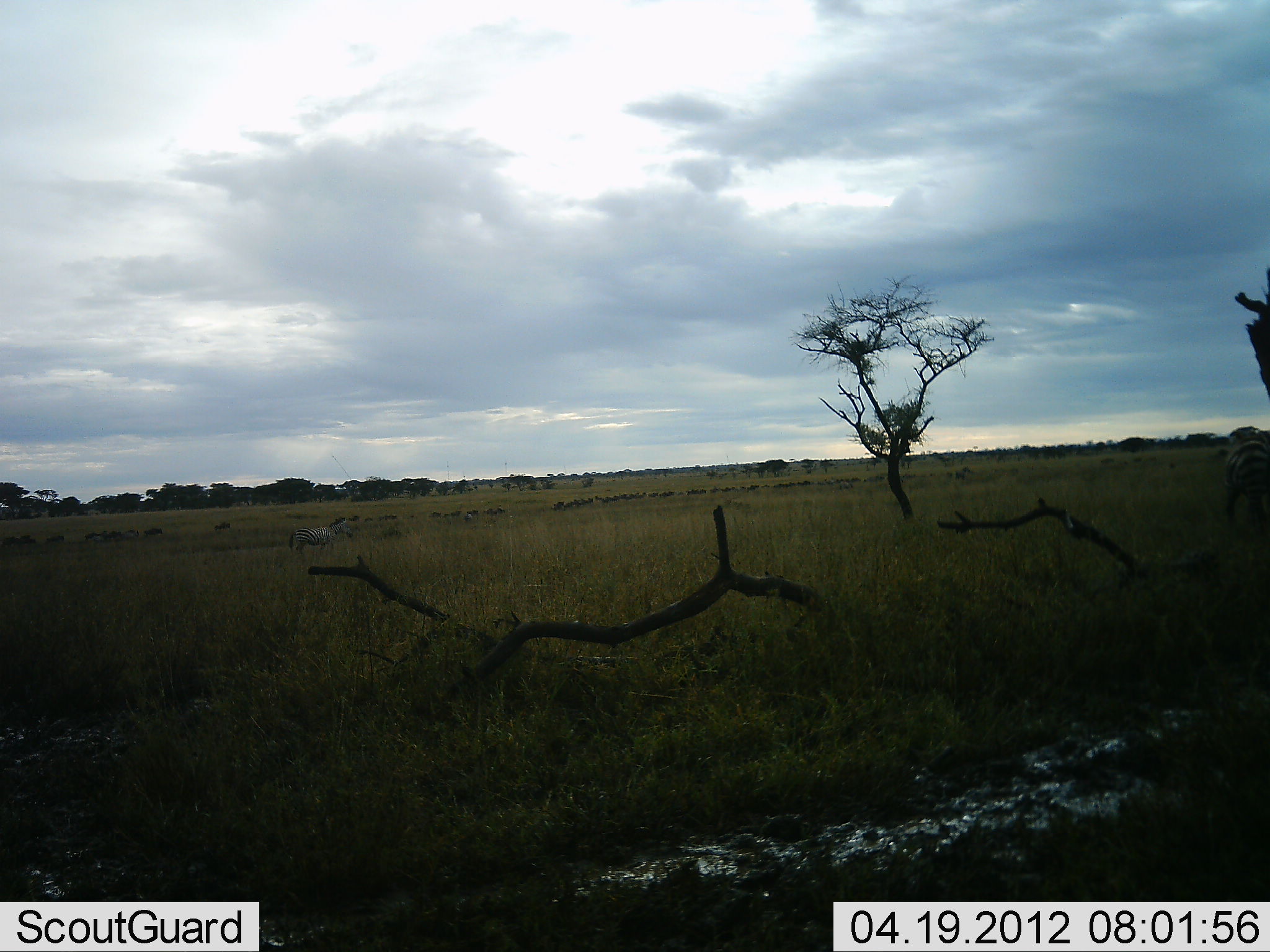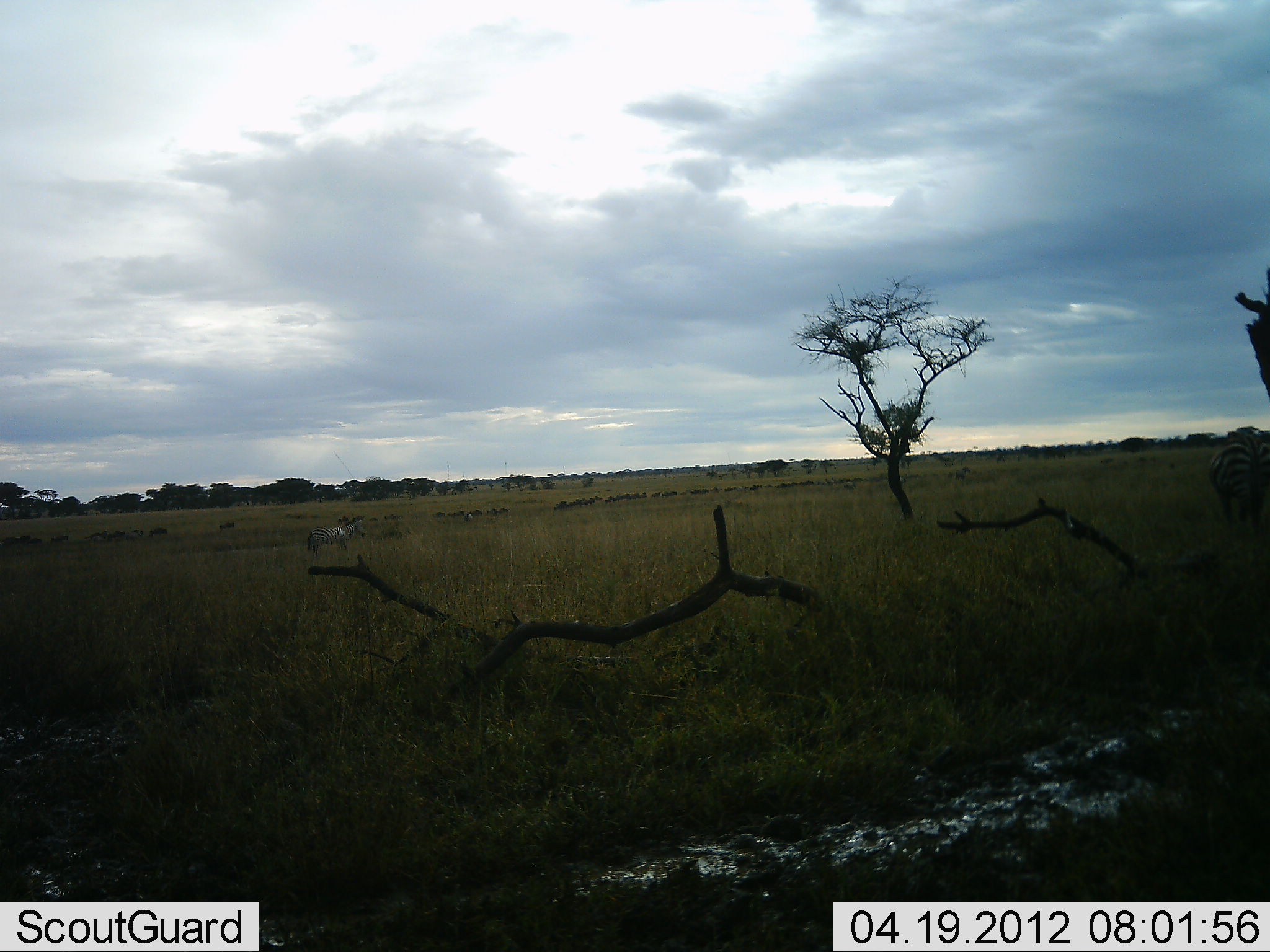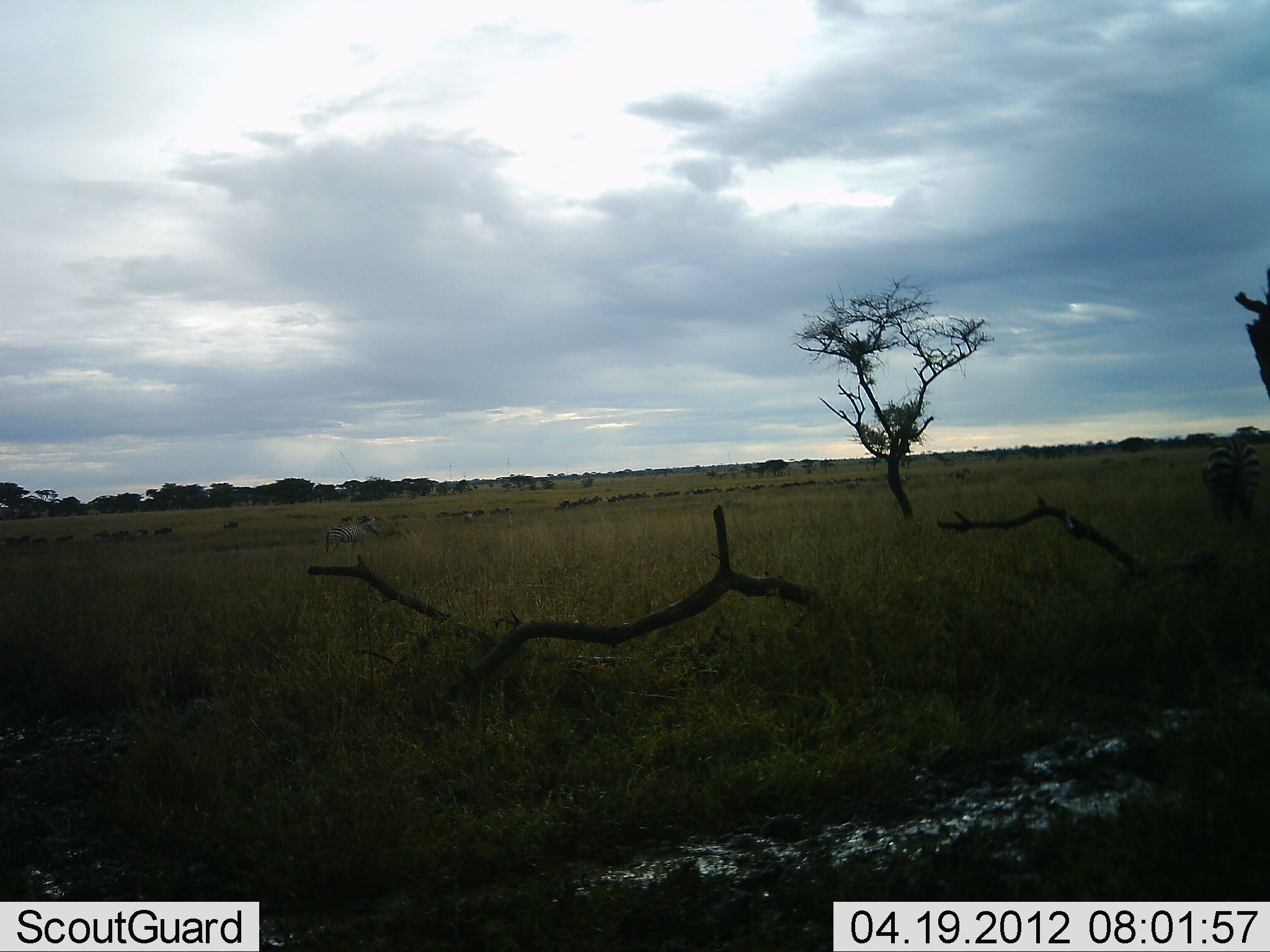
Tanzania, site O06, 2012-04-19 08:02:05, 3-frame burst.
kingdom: Animalia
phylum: Chordata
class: Mammalia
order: Artiodactyla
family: Bovidae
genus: Connochaetes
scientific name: Connochaetes taurinus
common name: blue wildebeest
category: wildebeest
Wildebeest (blue wildebeest) (Connochaetes taurinus), count 11-50. Behavior (volunteer vote fractions): standing 14%, resting 0%, moving 100%, interacting 0%. Young present (vote fraction): 0%. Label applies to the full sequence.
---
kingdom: Animalia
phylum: Chordata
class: Mammalia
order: Perissodactyla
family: Equidae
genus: Equus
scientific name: Equus quagga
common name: plains zebra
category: zebra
Zebra (plains zebra) (Equus quagga), count 2. Behavior (volunteer vote fractions): standing 32%, resting 0%, moving 74%, interacting 0%. Young present (vote fraction): 0%. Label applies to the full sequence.